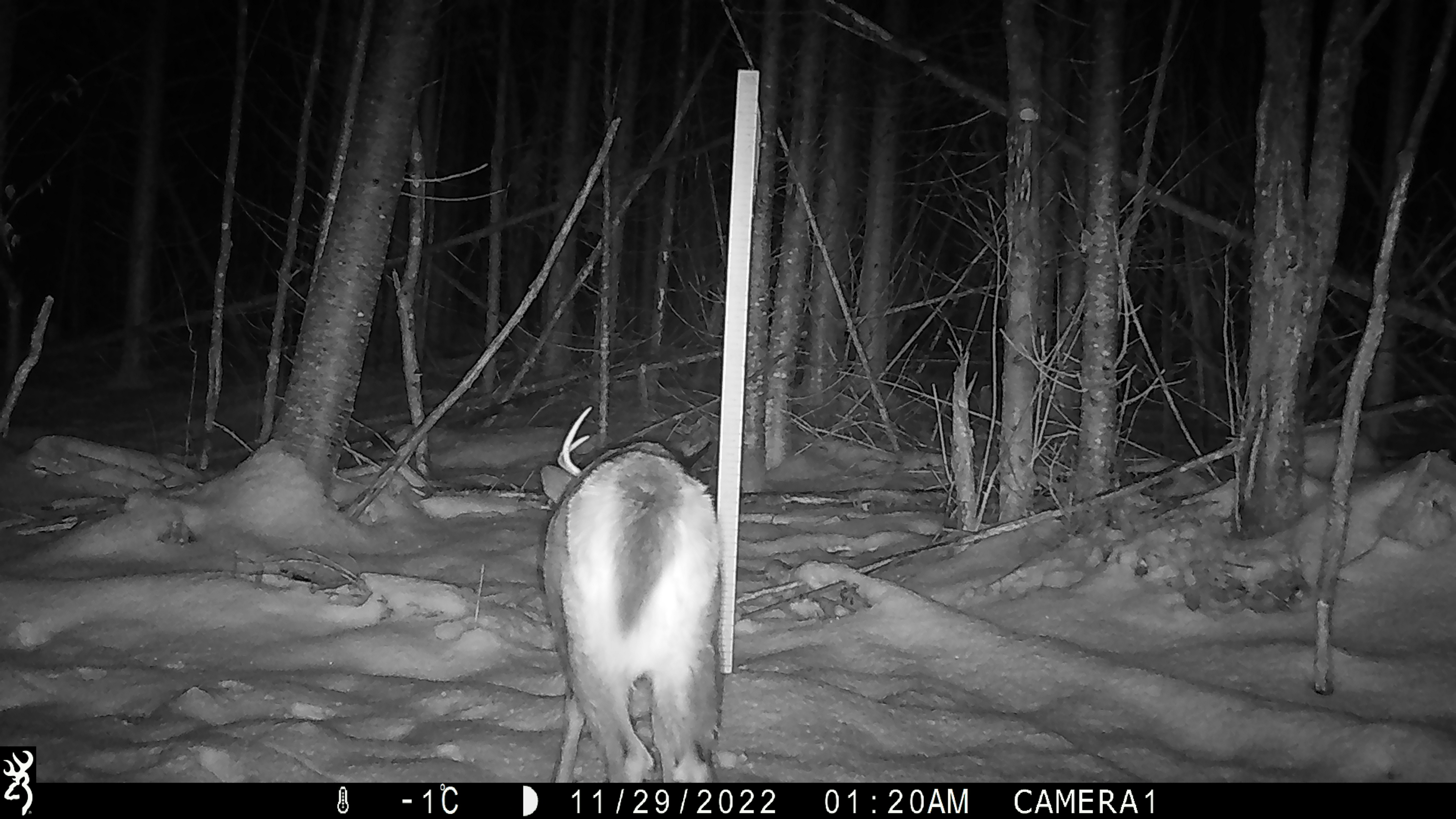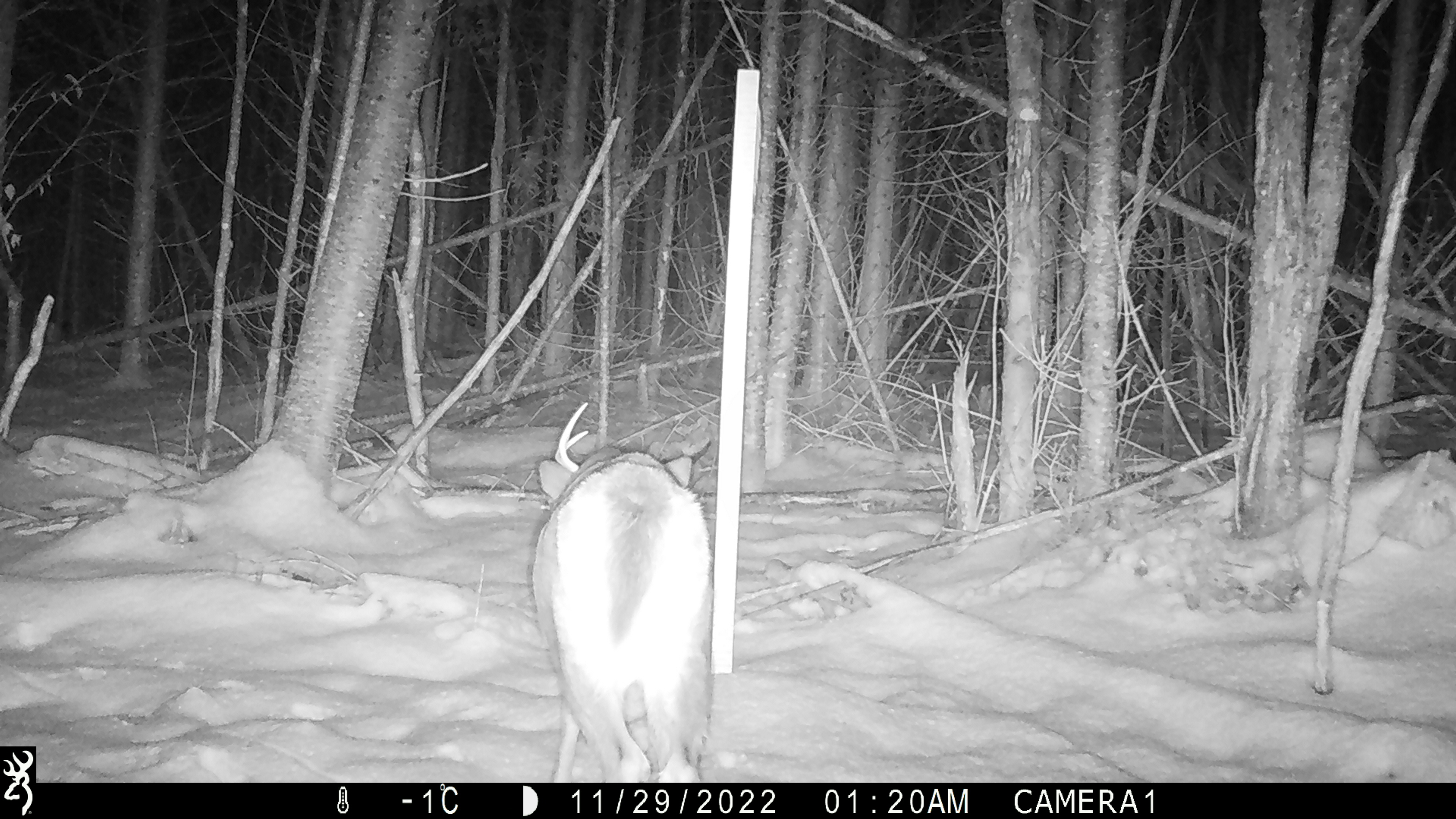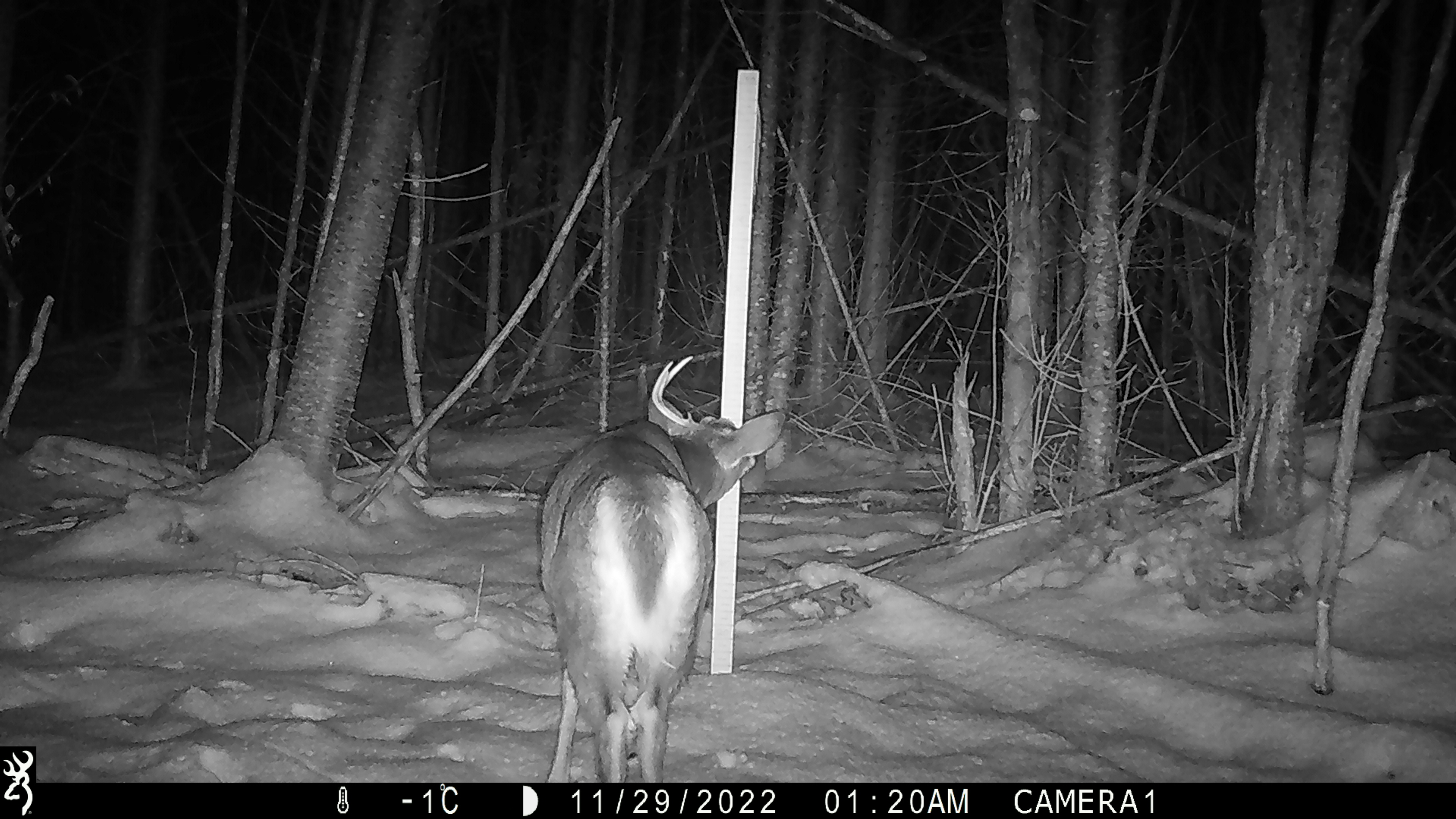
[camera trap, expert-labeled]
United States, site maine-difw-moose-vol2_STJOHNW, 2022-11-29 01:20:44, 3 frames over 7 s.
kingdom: Animalia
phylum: Chordata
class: Mammalia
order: Artiodactyla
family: Cervidae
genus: Odocoileus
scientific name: Odocoileus virginianus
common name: white-tailed deer